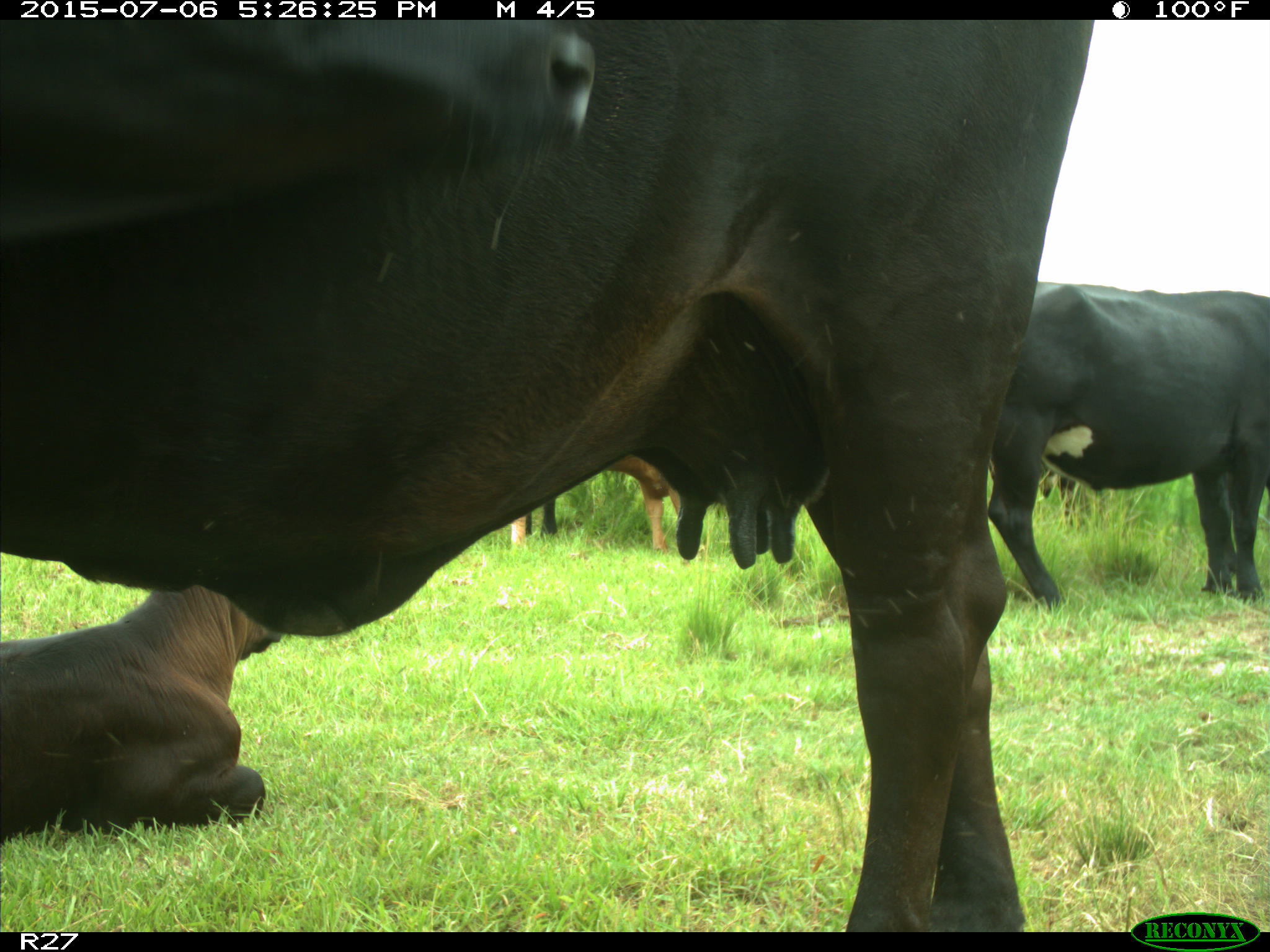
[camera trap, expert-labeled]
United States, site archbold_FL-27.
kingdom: Animalia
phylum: Chordata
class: Mammalia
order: Artiodactyla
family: Bovidae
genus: Bos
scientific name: Bos taurus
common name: domestic cow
Bos taurus (domestic cow).